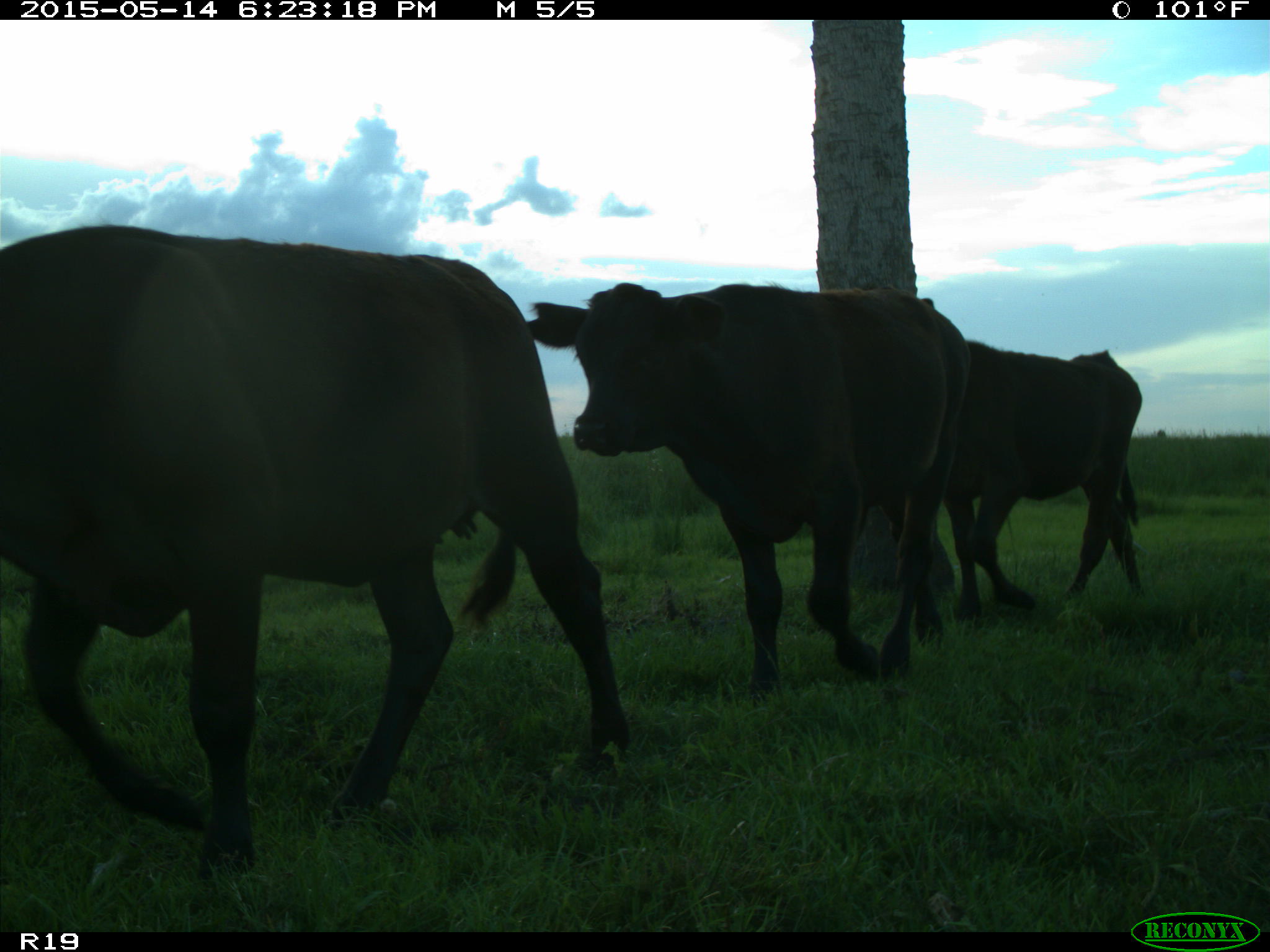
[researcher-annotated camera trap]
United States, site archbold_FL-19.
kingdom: Animalia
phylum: Chordata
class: Mammalia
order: Artiodactyla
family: Bovidae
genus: Bos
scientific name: Bos taurus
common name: domestic cow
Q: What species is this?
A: Bos taurus (domestic cow).